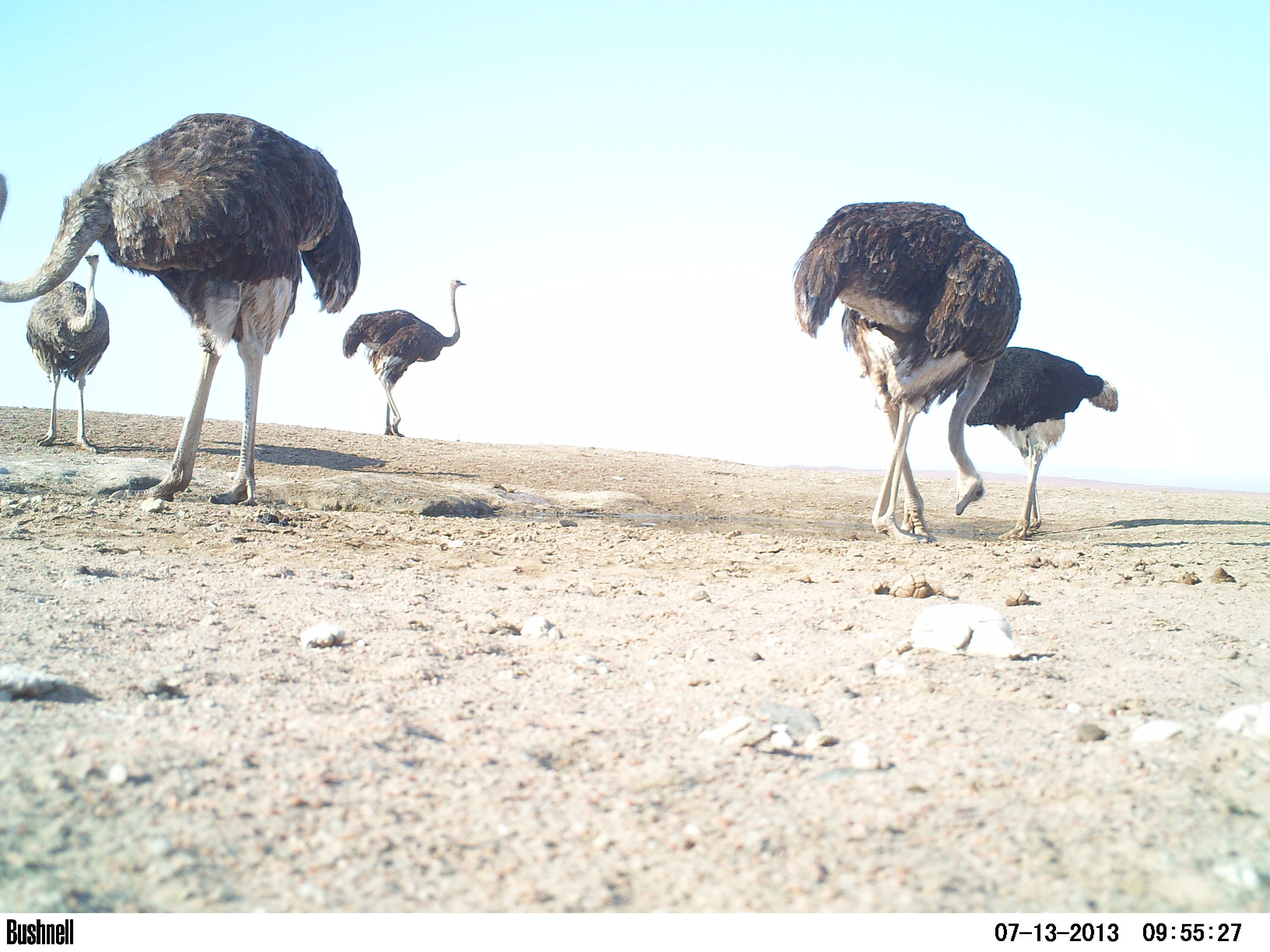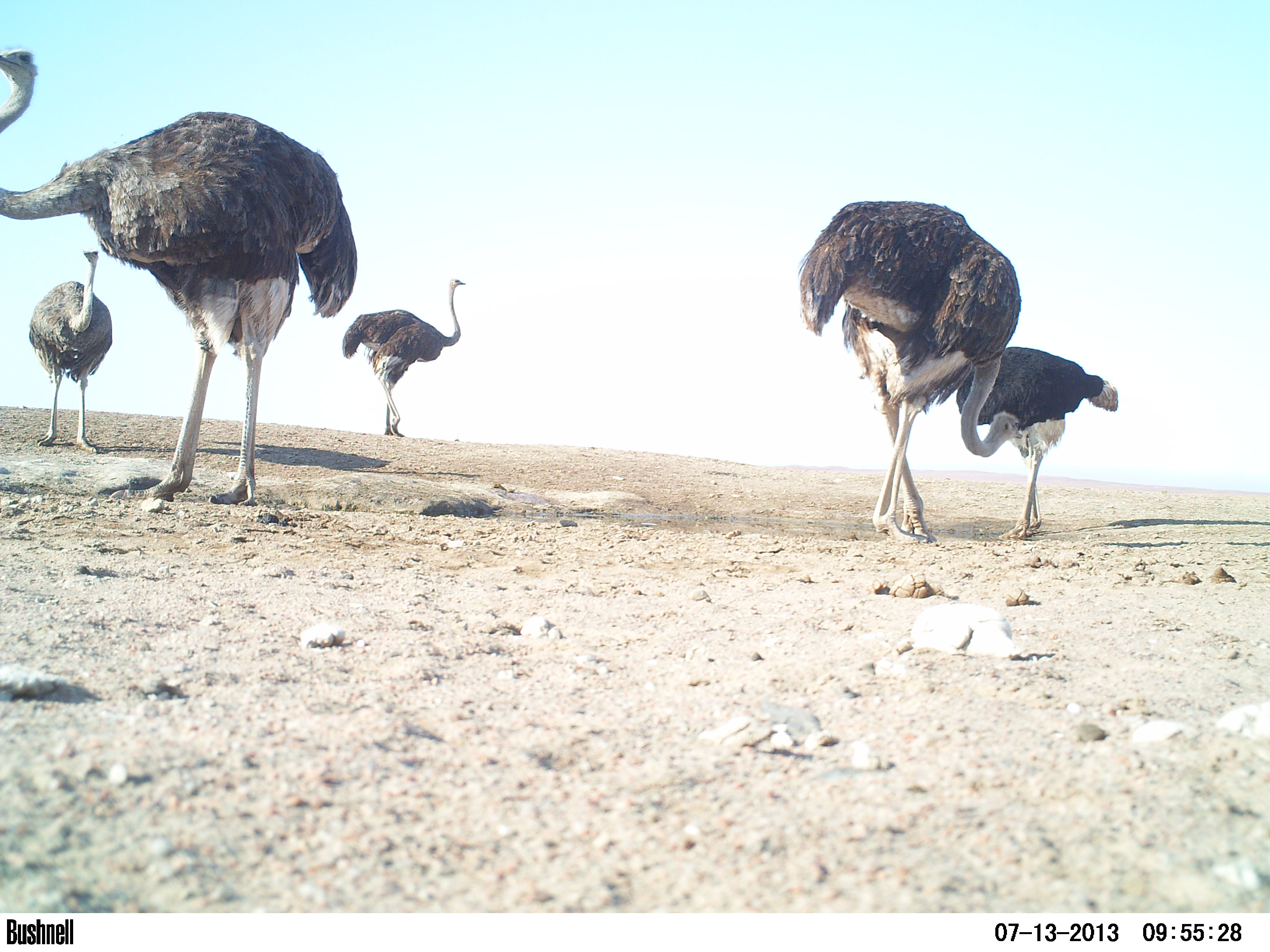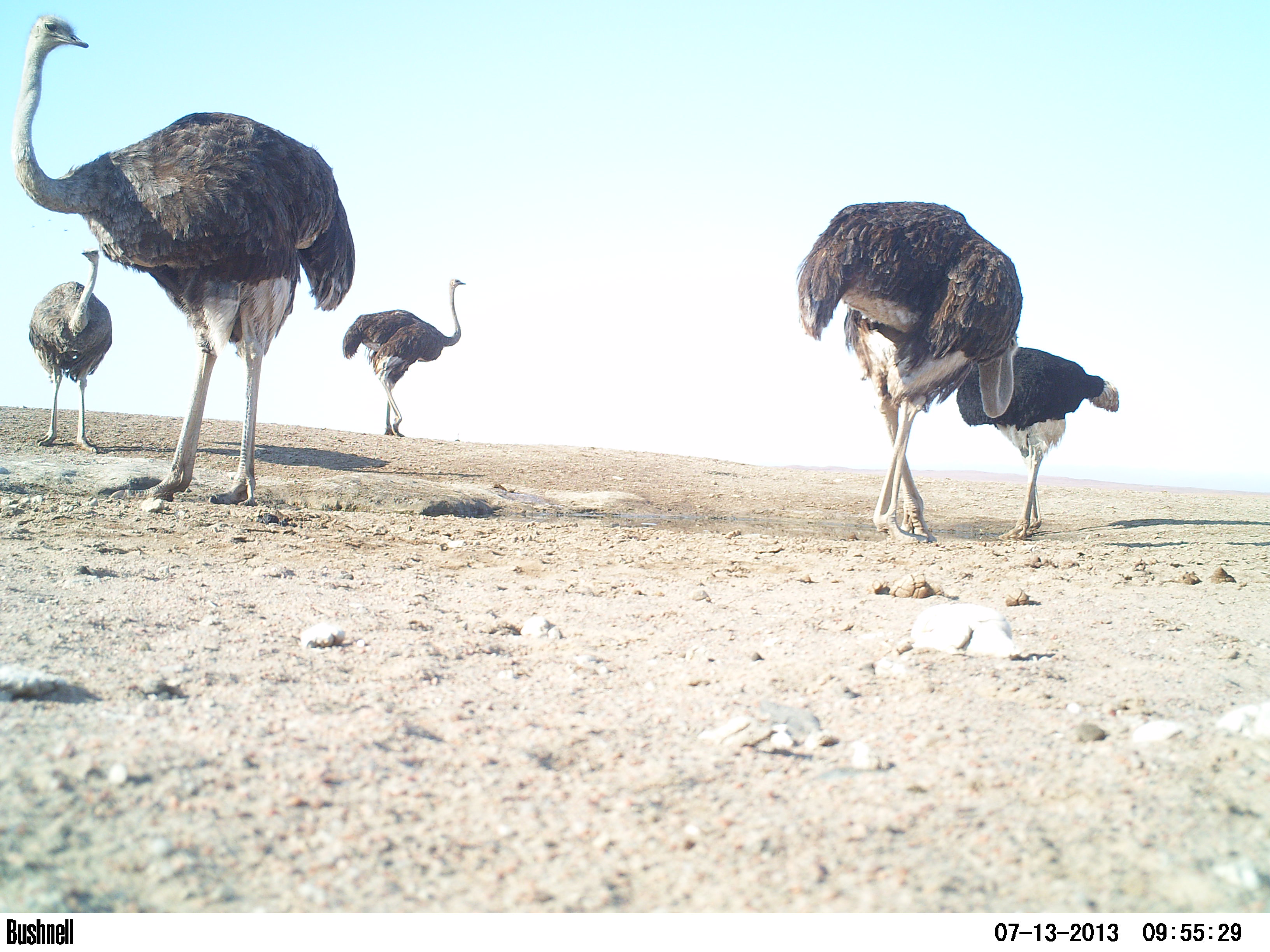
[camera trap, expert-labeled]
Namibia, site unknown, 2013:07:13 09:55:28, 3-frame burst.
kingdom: Animalia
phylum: Chordata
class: Aves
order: Struthioniformes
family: Struthionidae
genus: Struthio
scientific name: Struthio camelus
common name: common ostrich